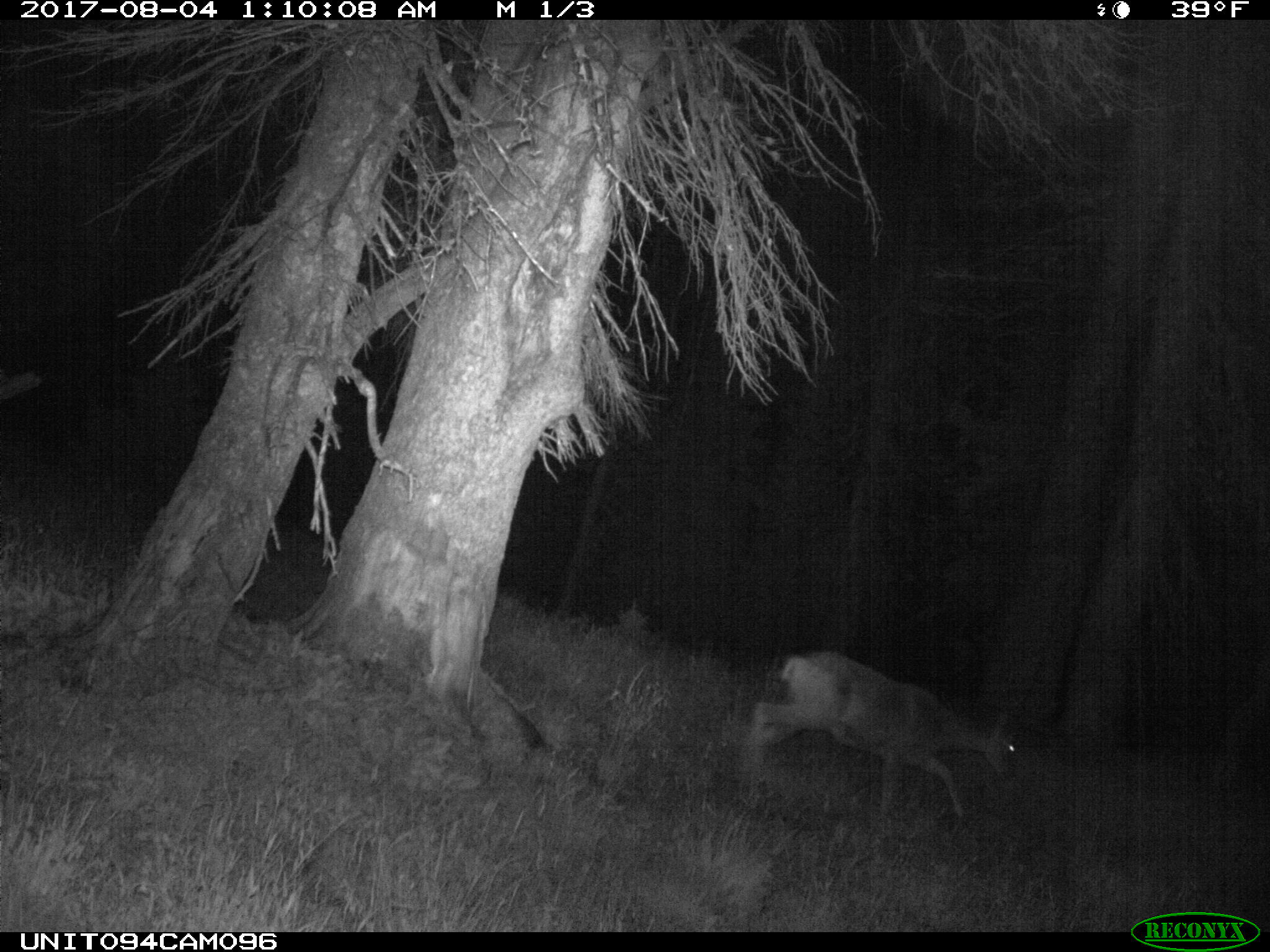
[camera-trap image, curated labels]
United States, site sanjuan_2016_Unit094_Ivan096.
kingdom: Animalia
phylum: Chordata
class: Mammalia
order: Artiodactyla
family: Cervidae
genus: Odocoileus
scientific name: Odocoileus hemionus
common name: mule deer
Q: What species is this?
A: Odocoileus hemionus (mule deer).